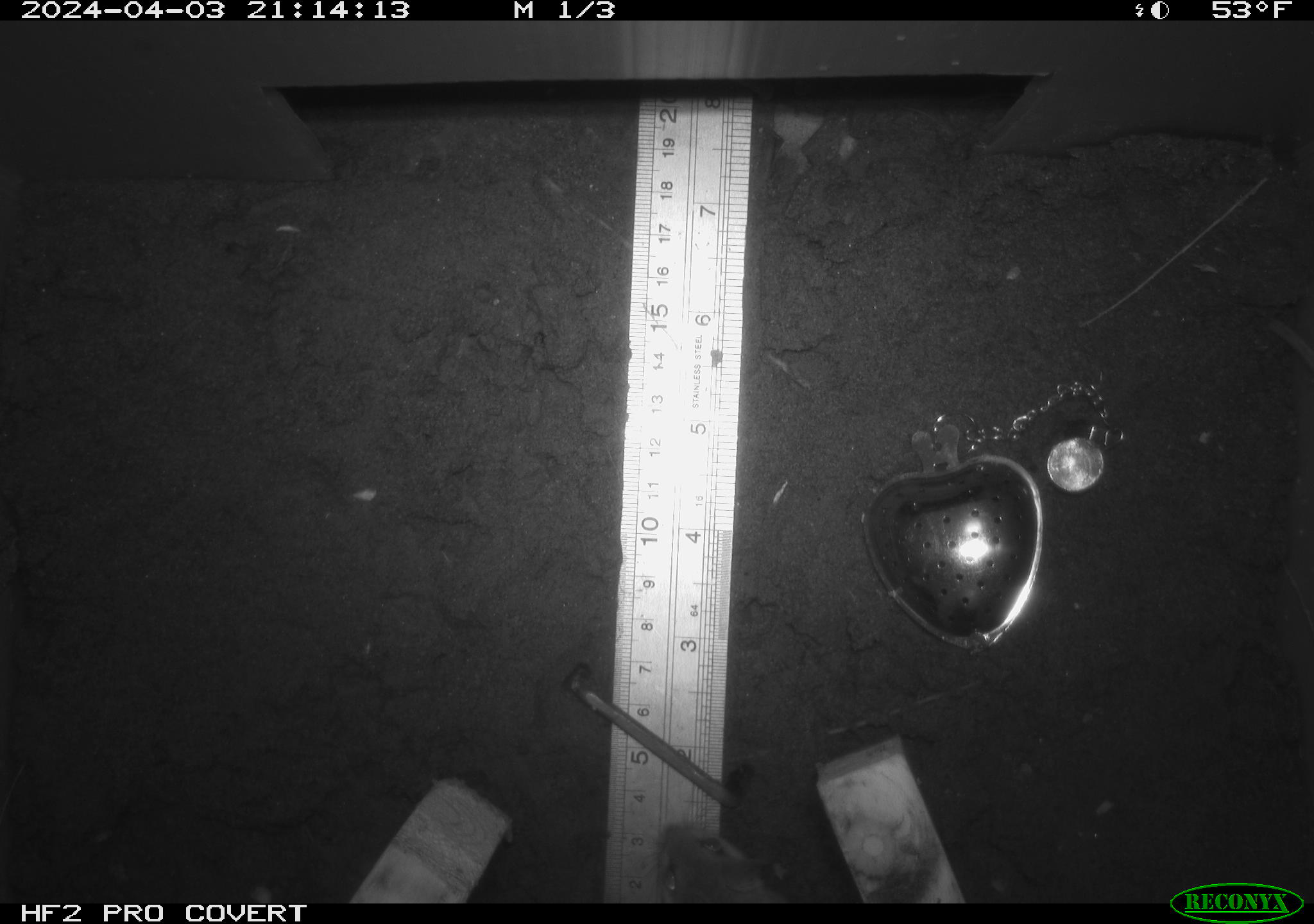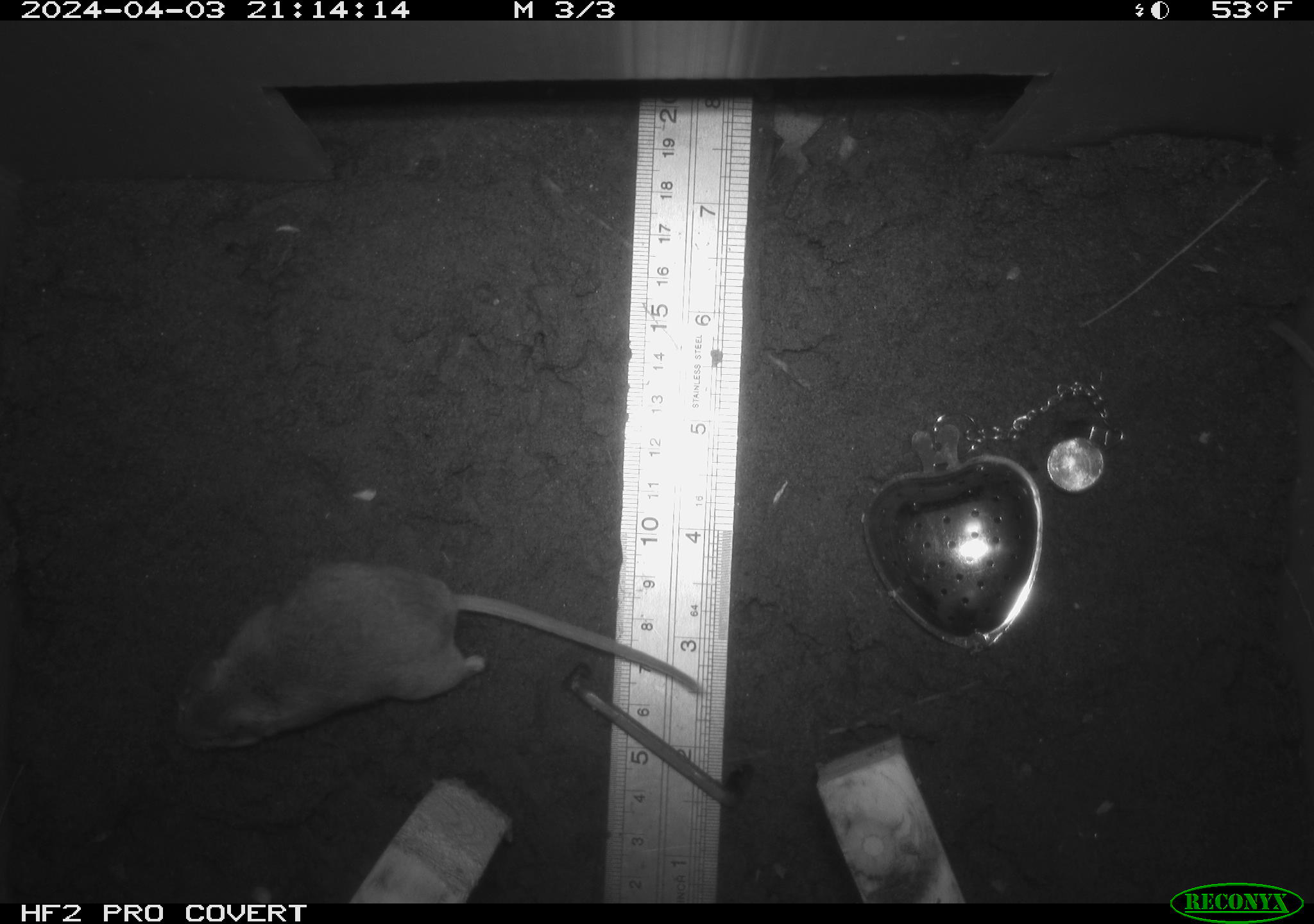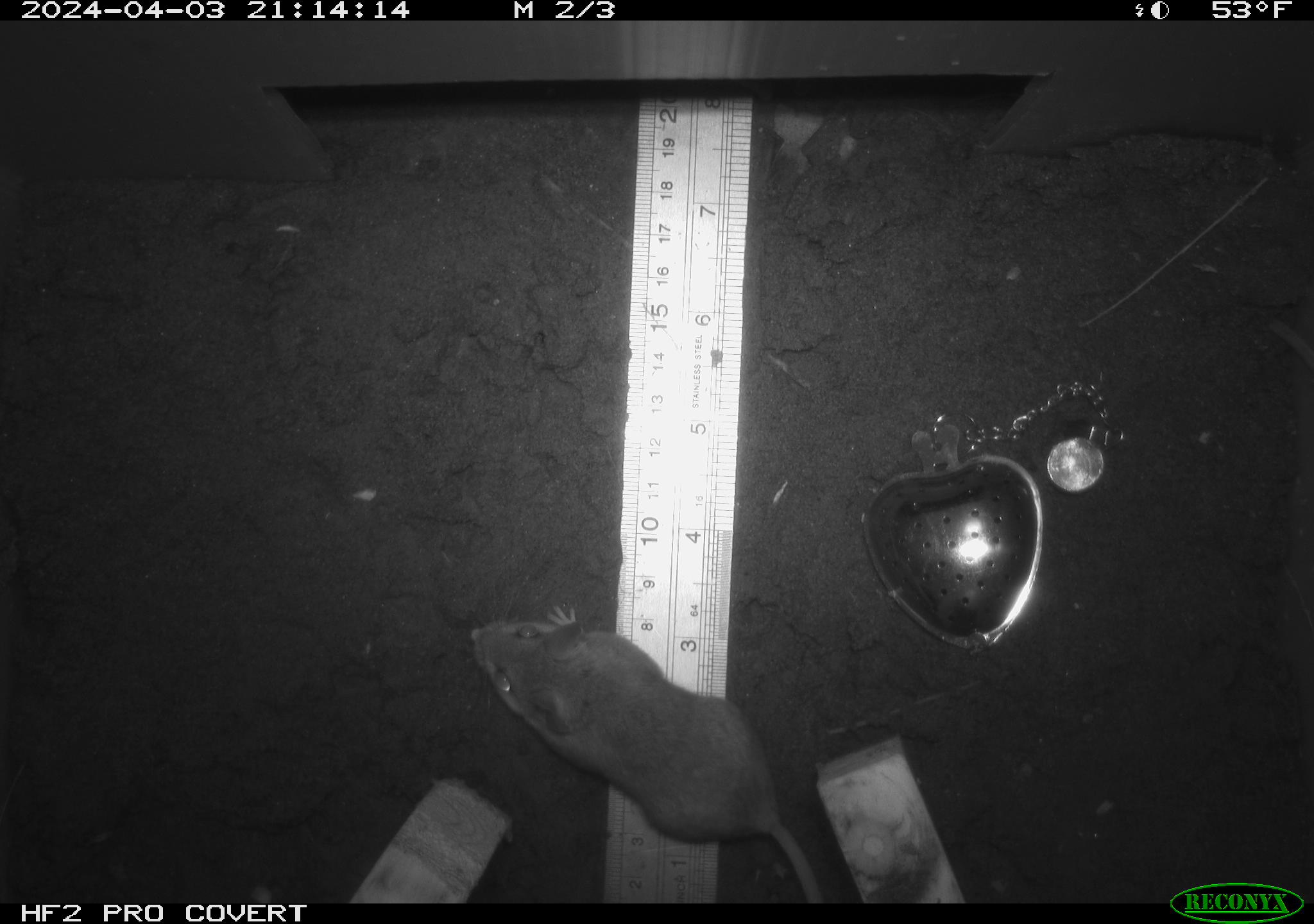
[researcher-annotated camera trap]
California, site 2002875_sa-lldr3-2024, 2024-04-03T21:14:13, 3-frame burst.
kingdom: Animalia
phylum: Chordata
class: Mammalia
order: Rodentia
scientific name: Rodentia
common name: mouse species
Mouse species (Rodentia).